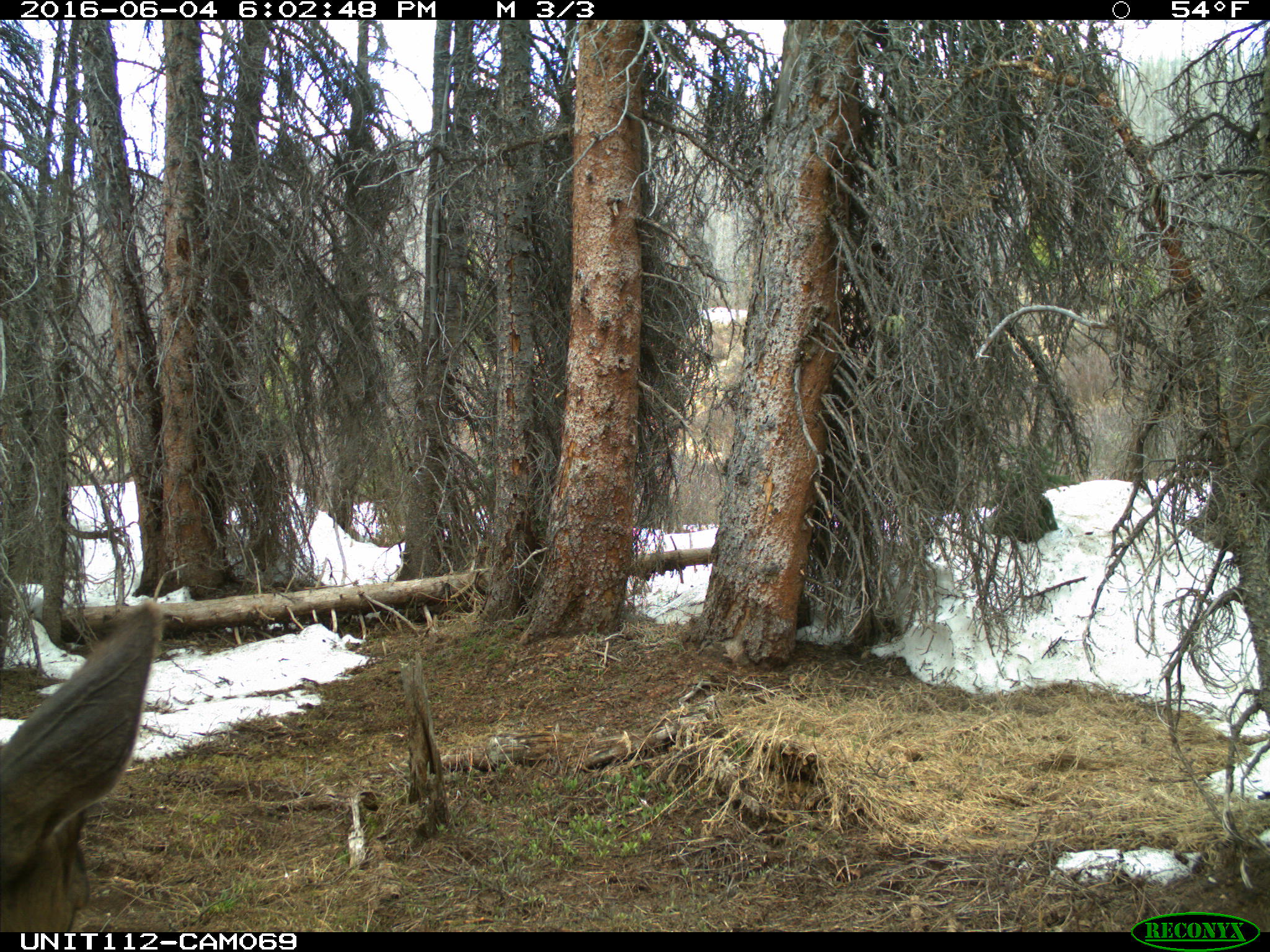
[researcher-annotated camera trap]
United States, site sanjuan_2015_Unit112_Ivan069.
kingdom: Animalia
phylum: Chordata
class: Mammalia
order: Artiodactyla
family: Cervidae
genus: Cervus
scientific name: Cervus elaphus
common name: red deer